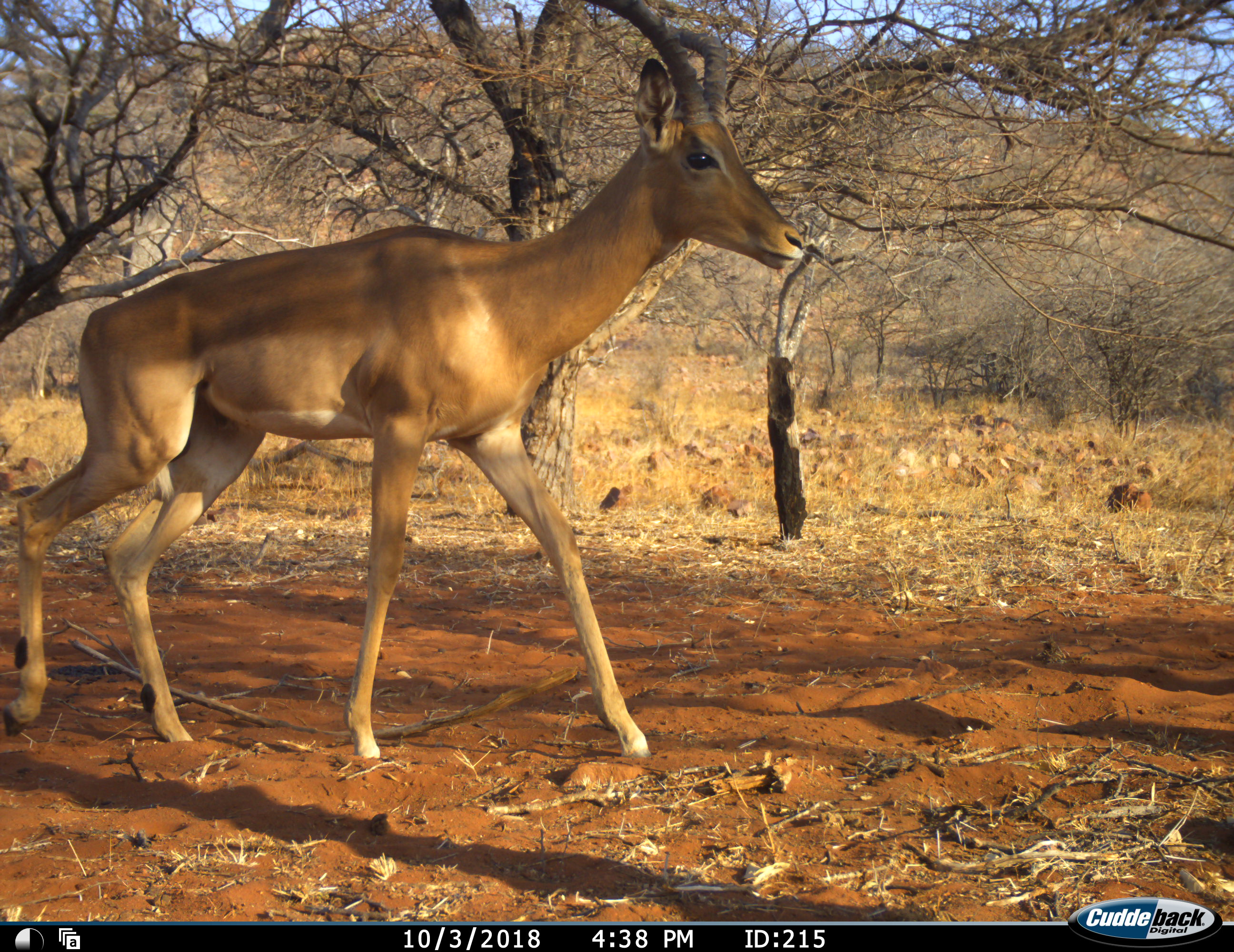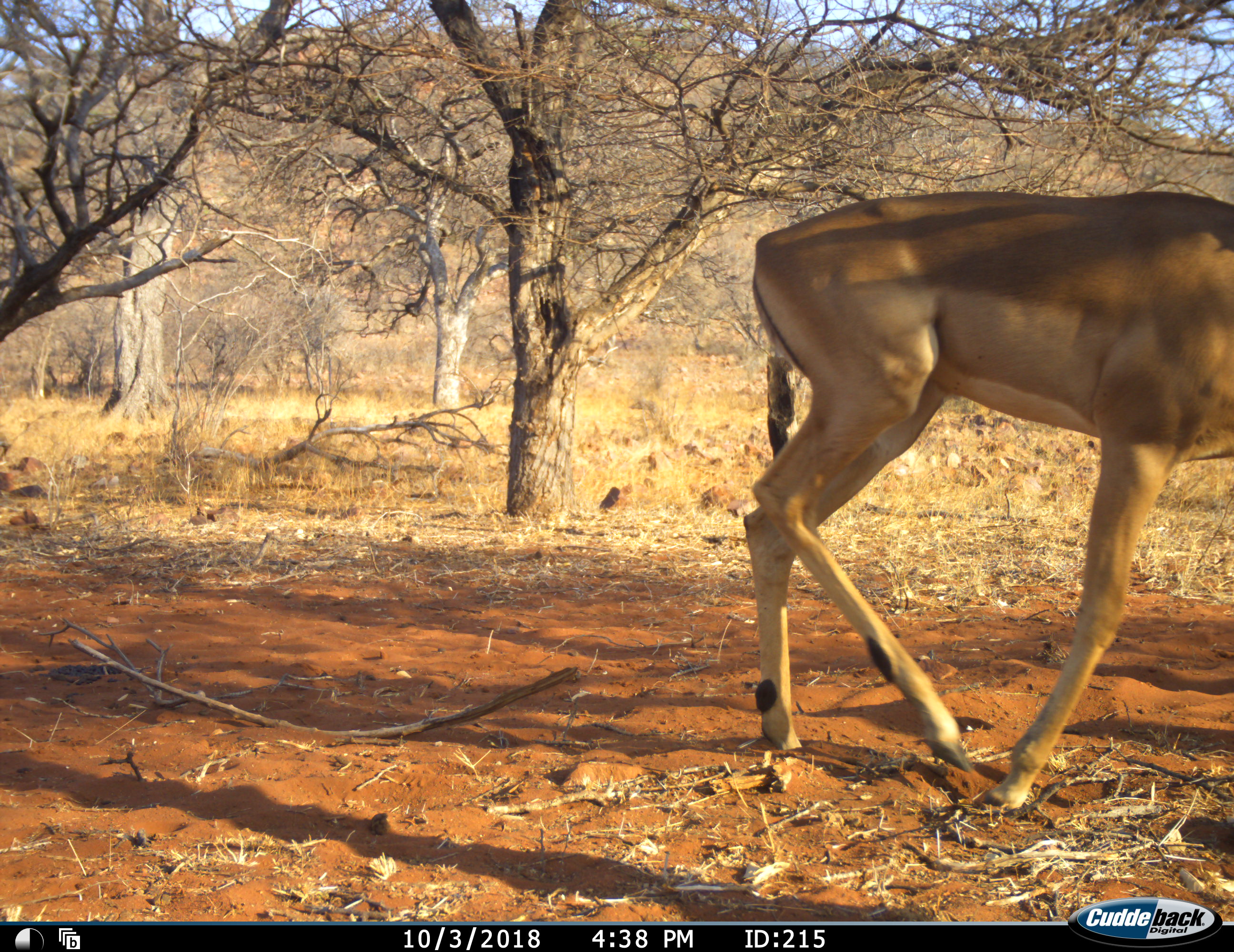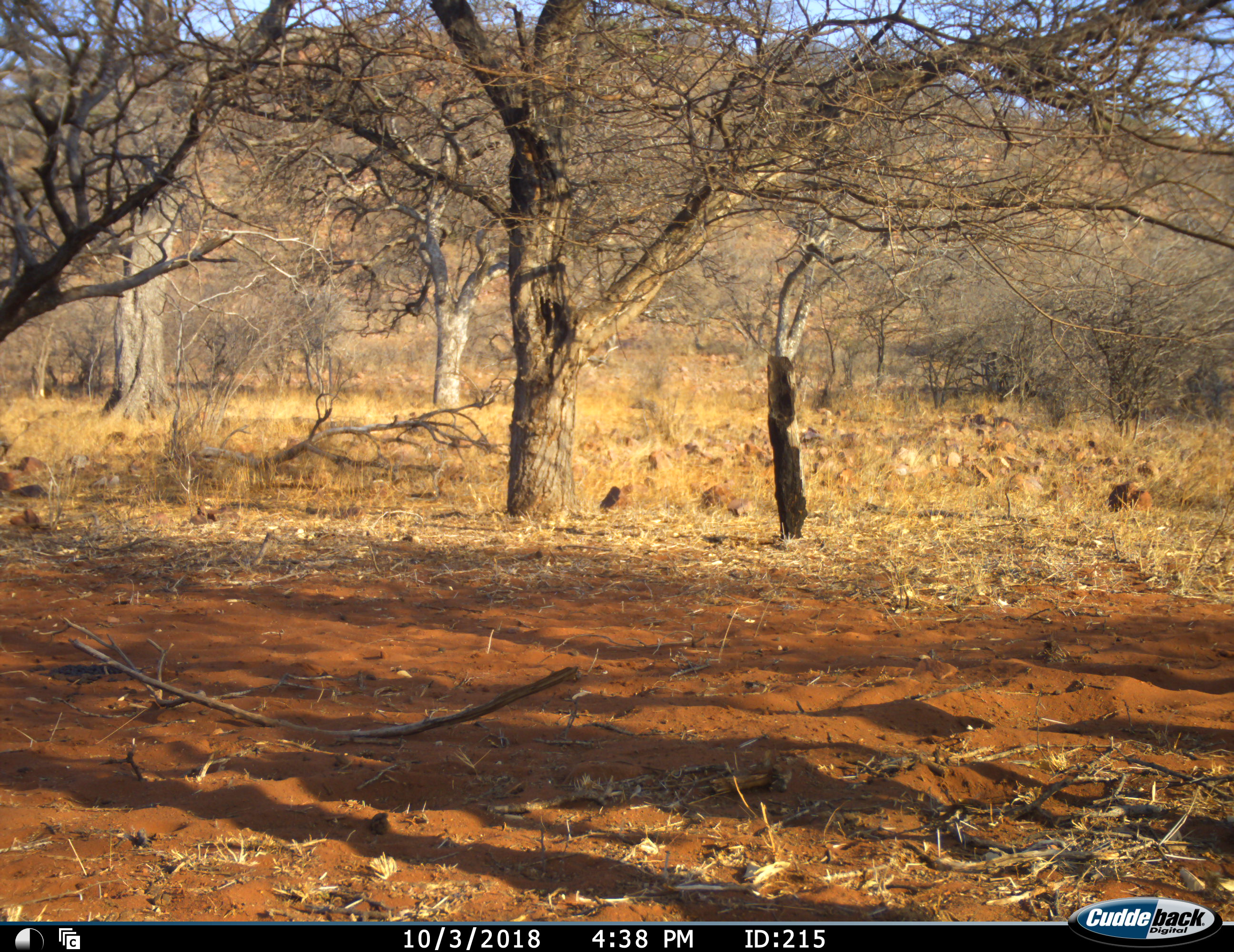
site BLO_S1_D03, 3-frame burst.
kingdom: Animalia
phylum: Chordata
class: Mammalia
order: Artiodactyla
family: Bovidae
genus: Aepyceros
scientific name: Aepyceros melampus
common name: impala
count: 1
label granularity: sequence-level